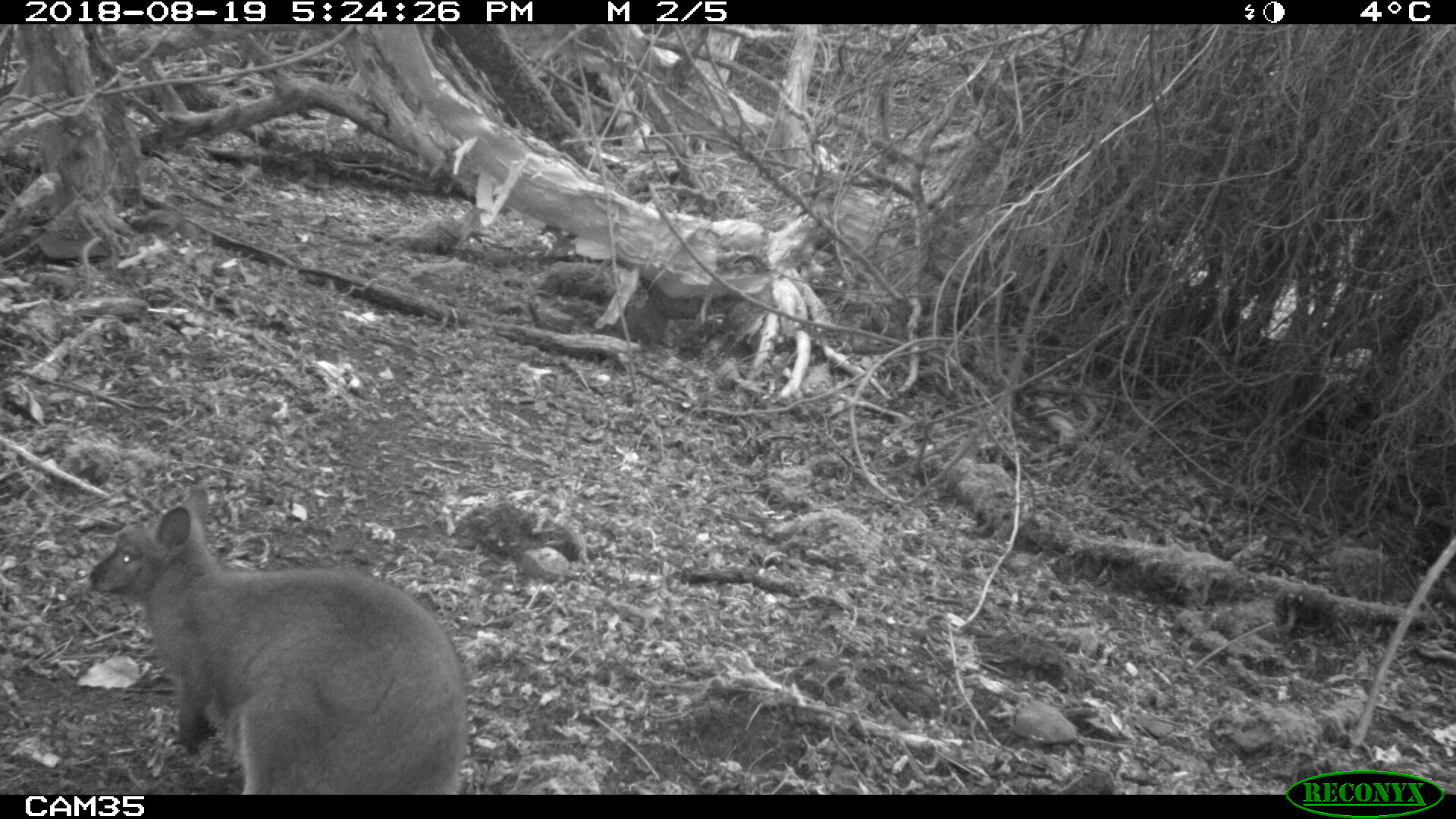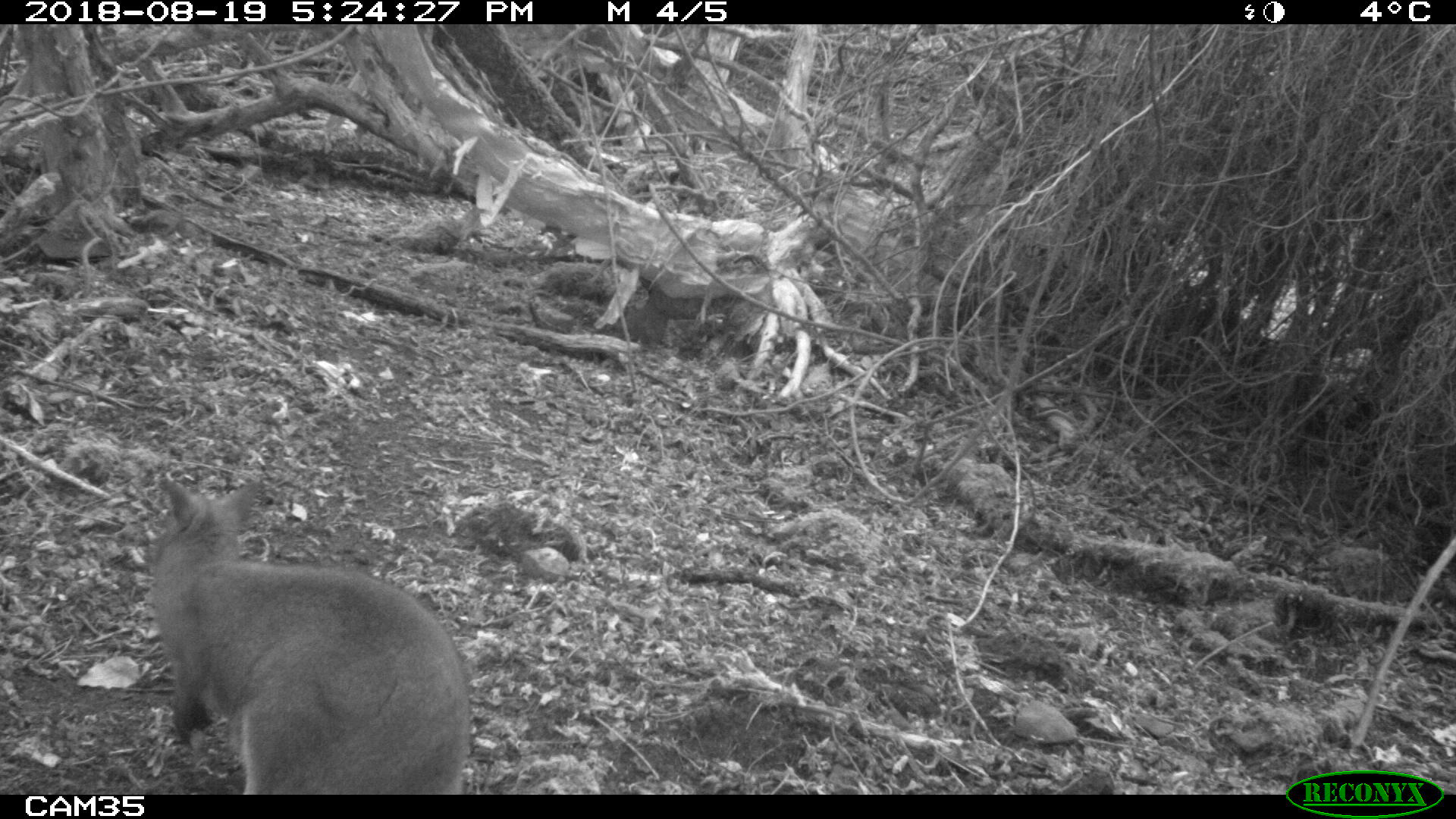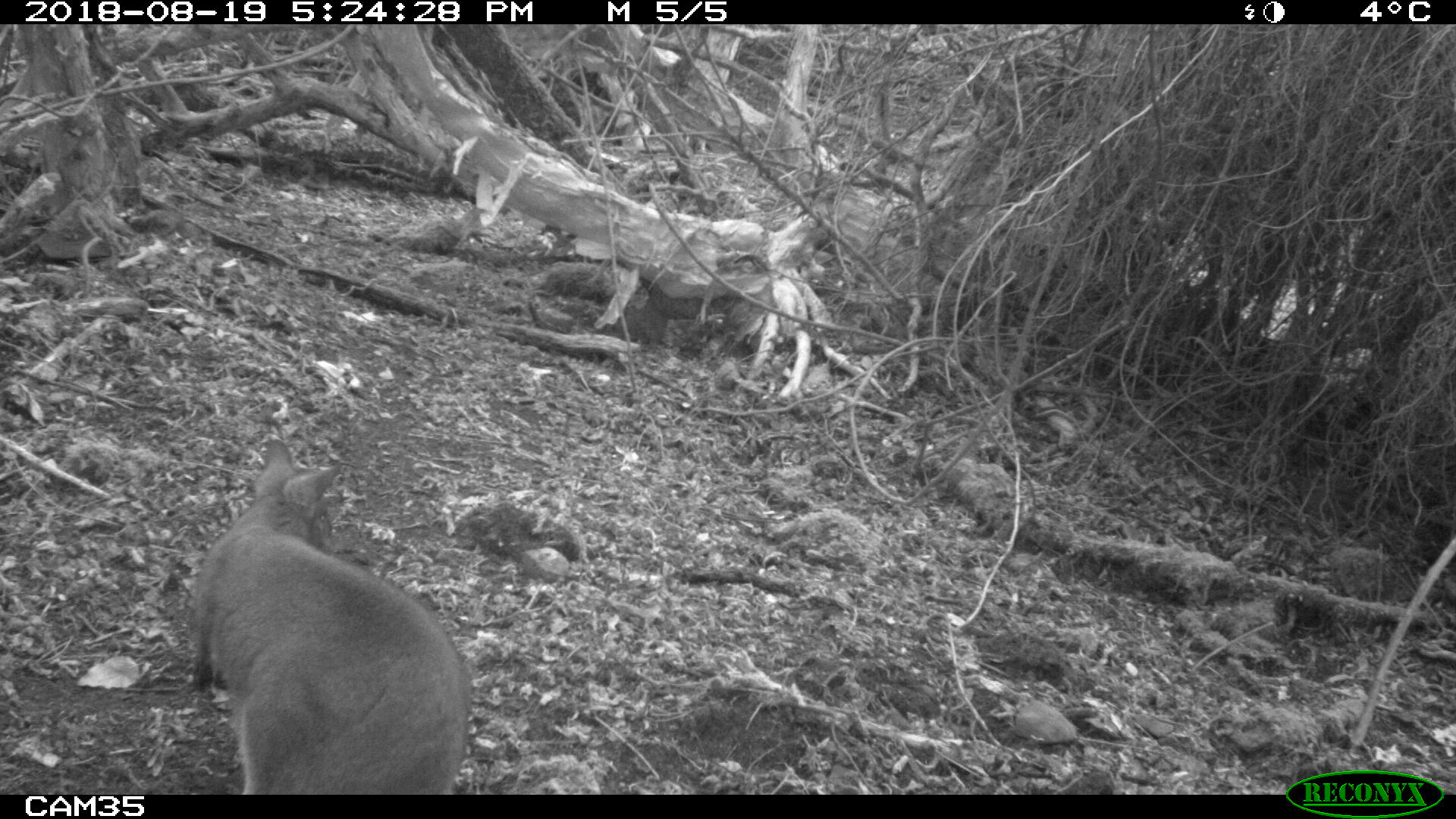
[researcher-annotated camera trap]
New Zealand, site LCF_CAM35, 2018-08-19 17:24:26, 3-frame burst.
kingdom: Animalia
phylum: Chordata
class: Mammalia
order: Diprotodontia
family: Macropodidae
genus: Notamacropus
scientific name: Notamacropus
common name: wallaby